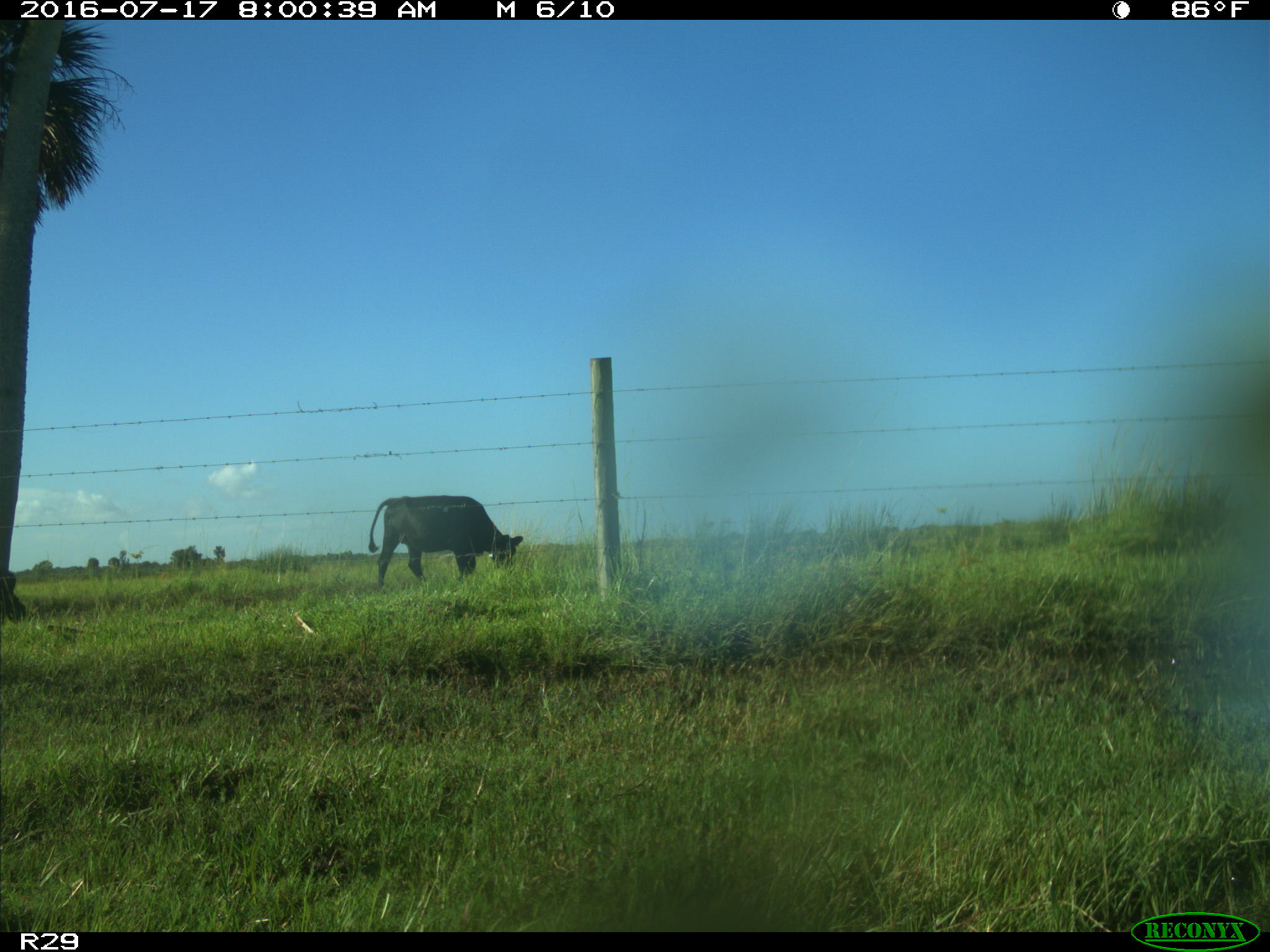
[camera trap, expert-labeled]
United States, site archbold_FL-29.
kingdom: Animalia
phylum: Chordata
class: Mammalia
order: Artiodactyla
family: Bovidae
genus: Bos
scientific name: Bos taurus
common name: domestic cow